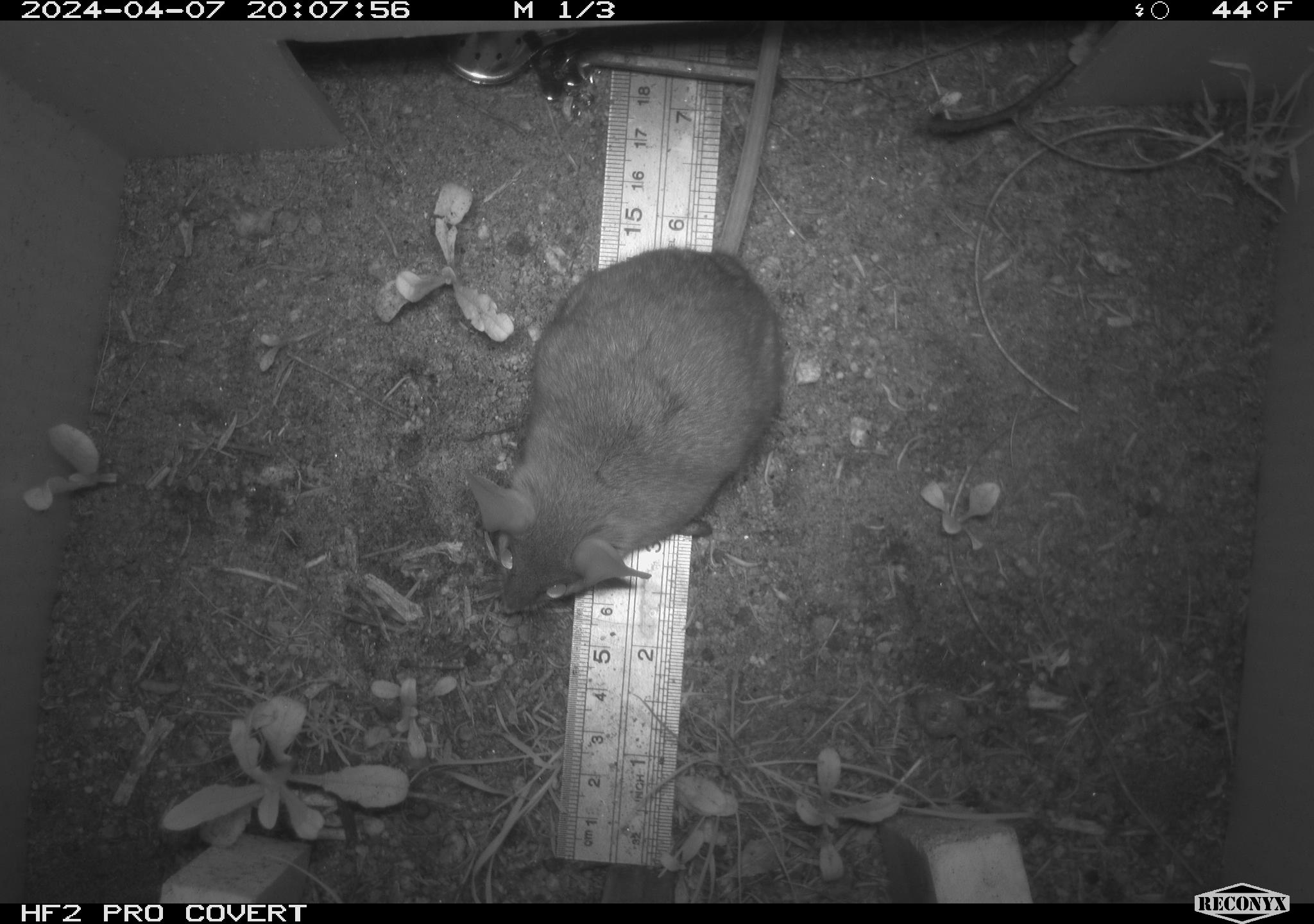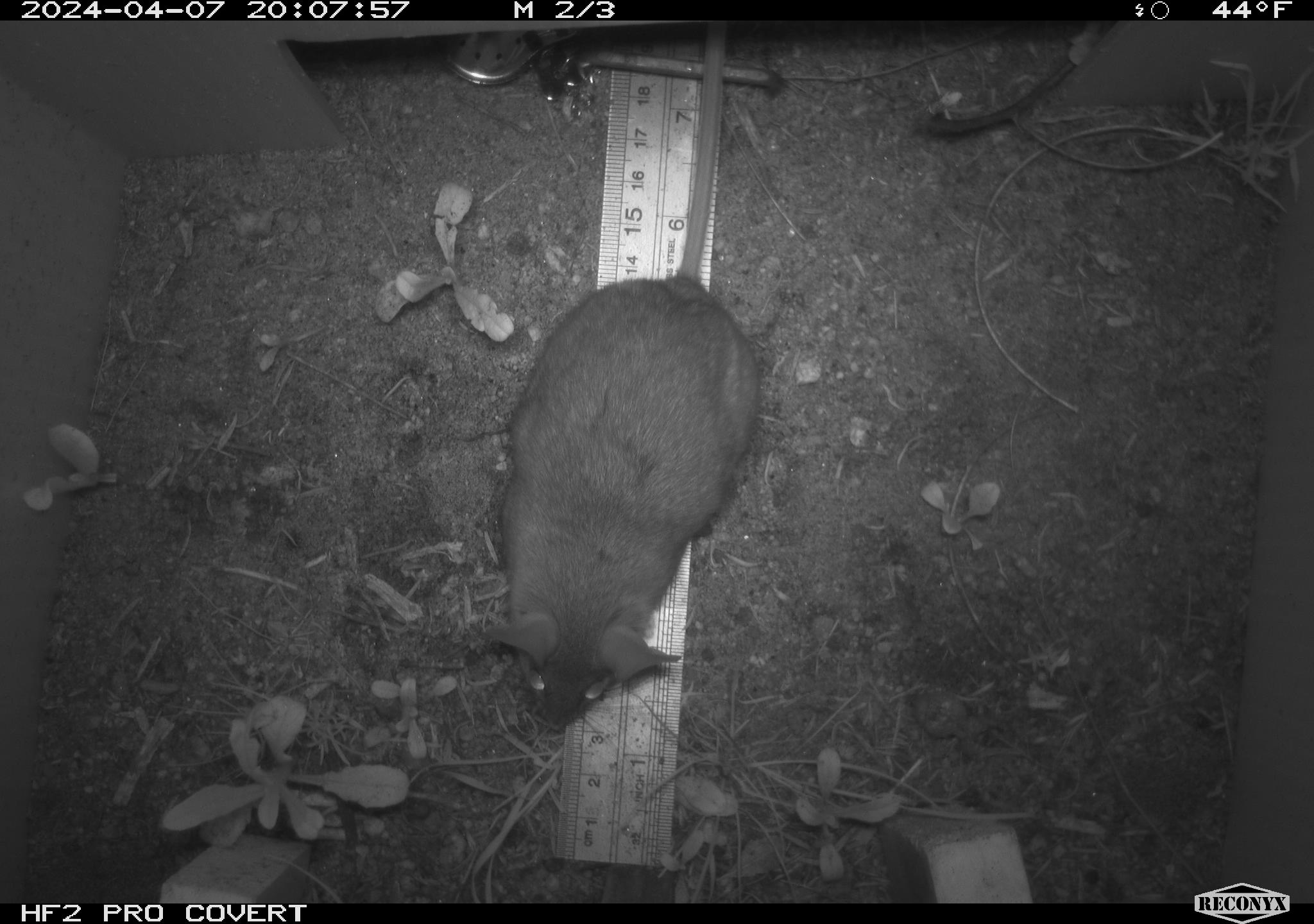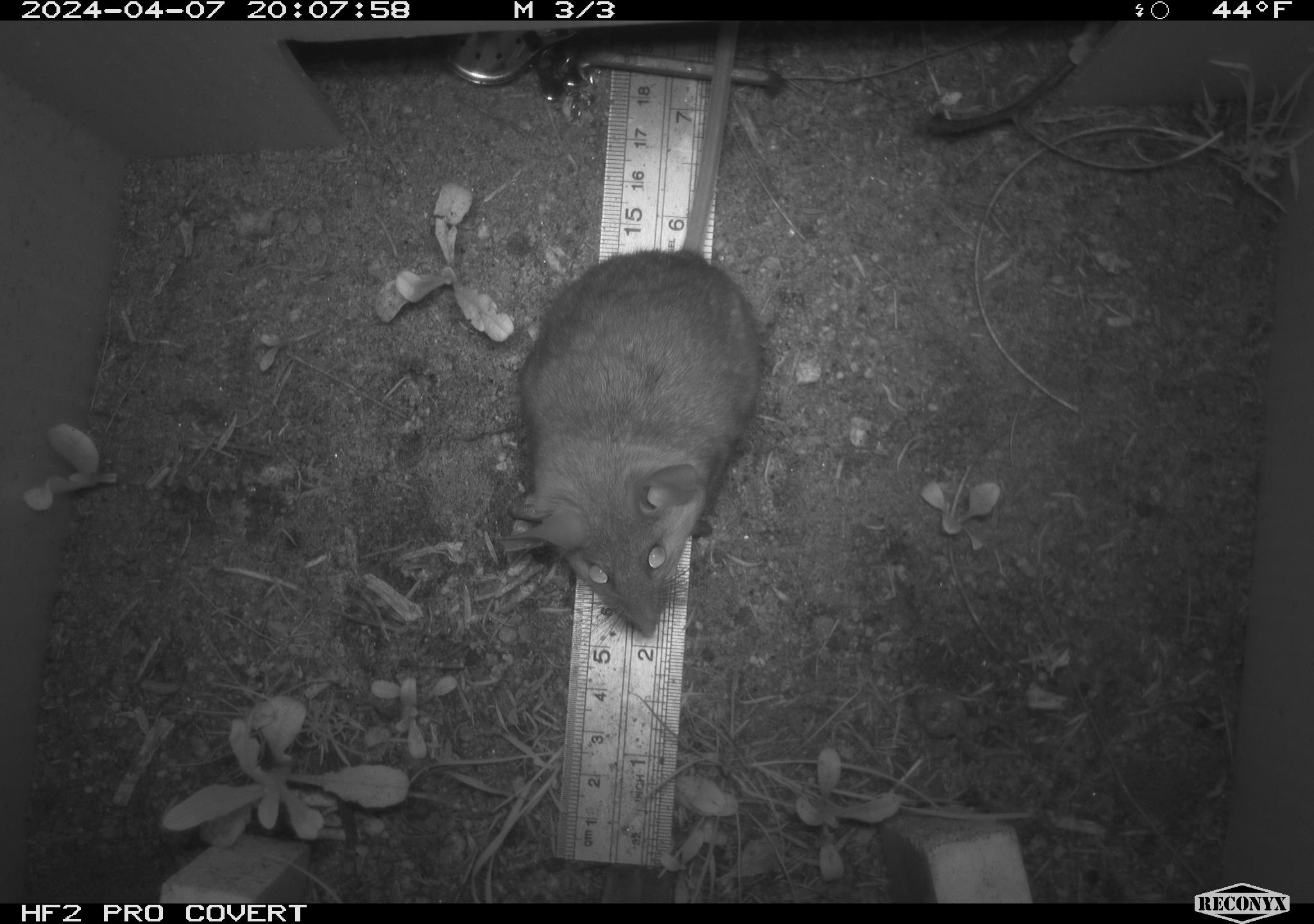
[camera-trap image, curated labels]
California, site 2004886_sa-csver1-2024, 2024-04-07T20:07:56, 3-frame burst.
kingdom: Animalia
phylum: Chordata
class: Mammalia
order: Rodentia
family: Cricetidae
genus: Neotoma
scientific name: Neotoma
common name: pack rat or woodrat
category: neotoma species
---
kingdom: Animalia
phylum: Chordata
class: Mammalia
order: Rodentia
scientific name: Rodentia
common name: rodent